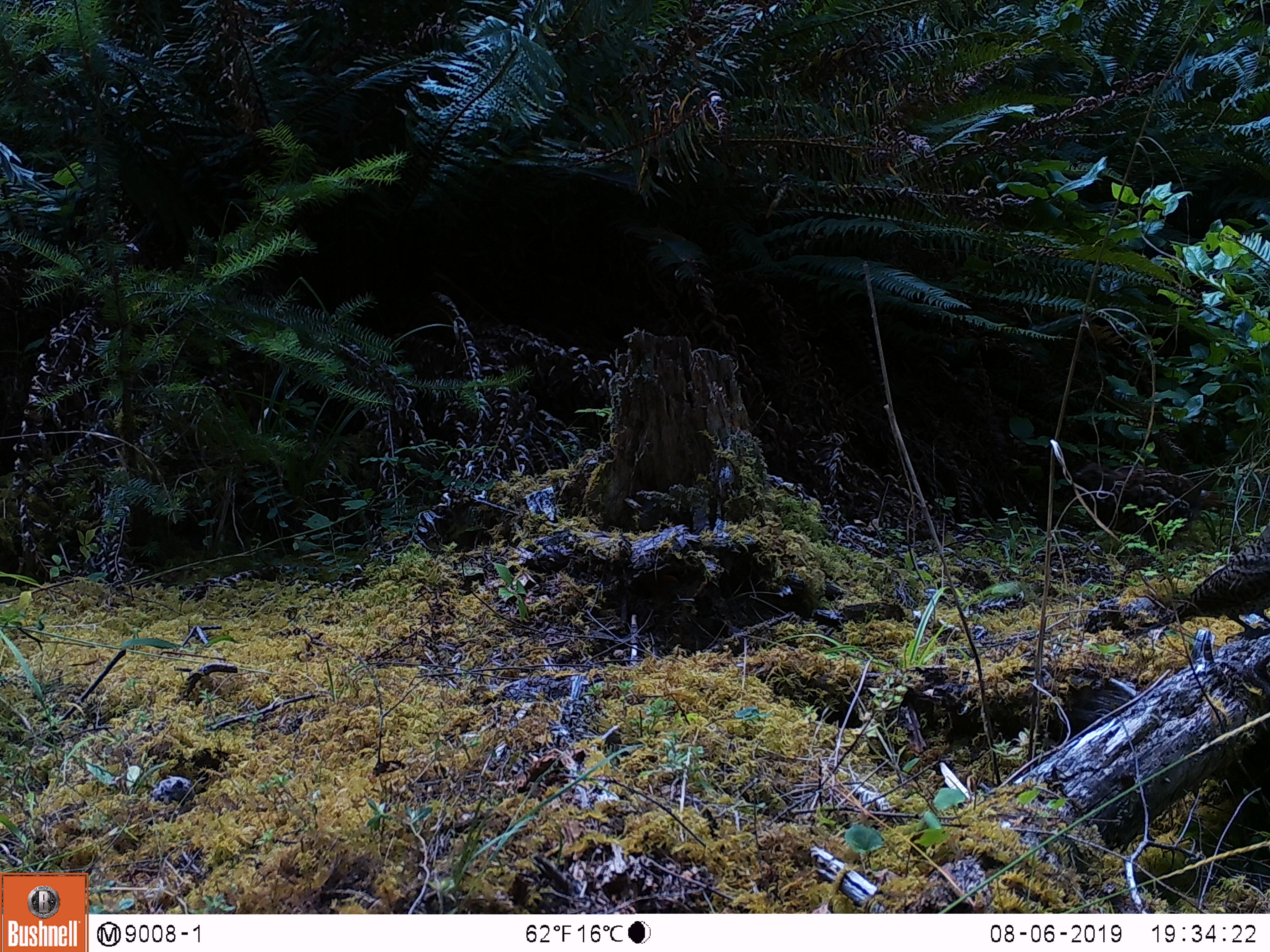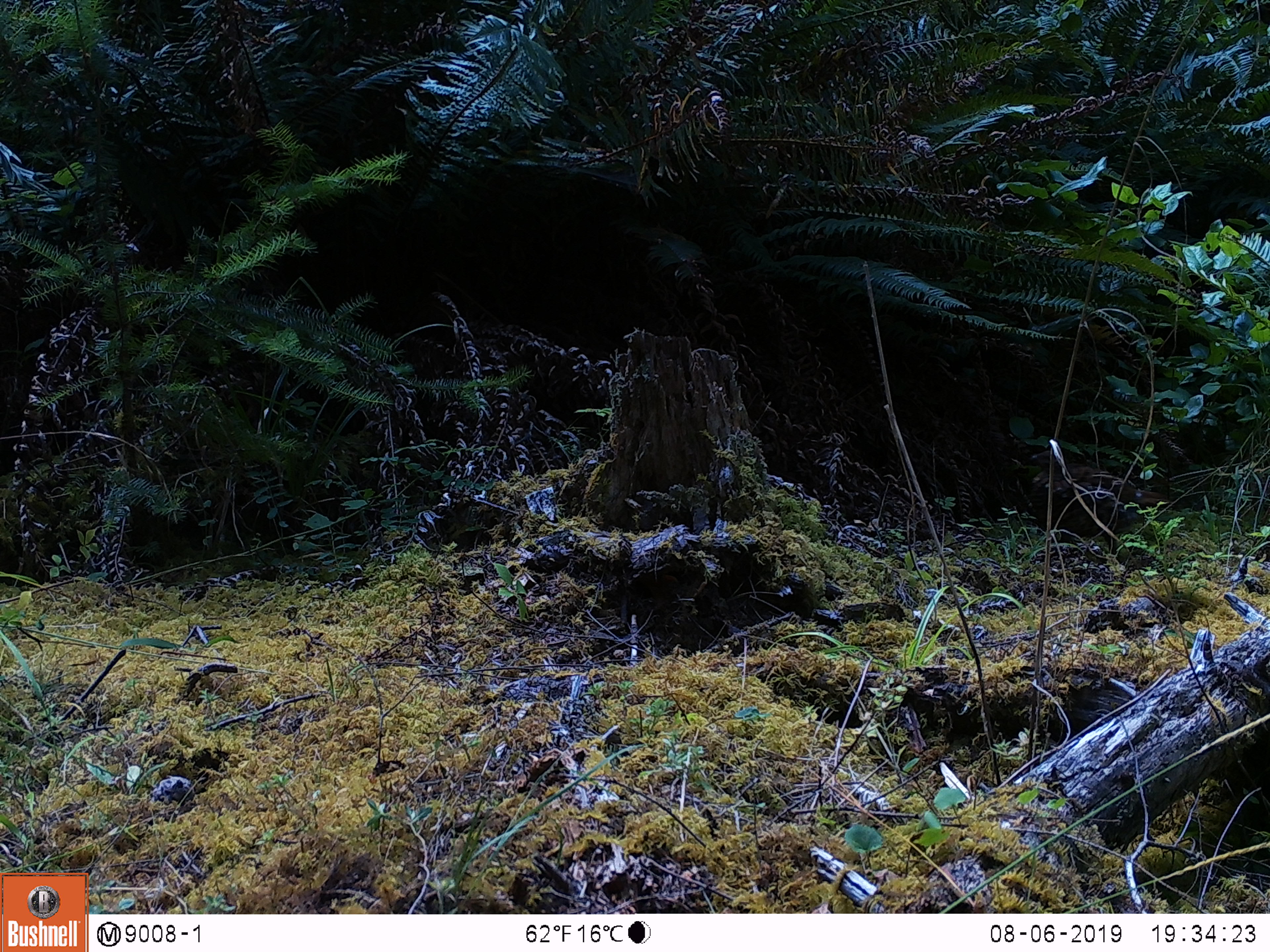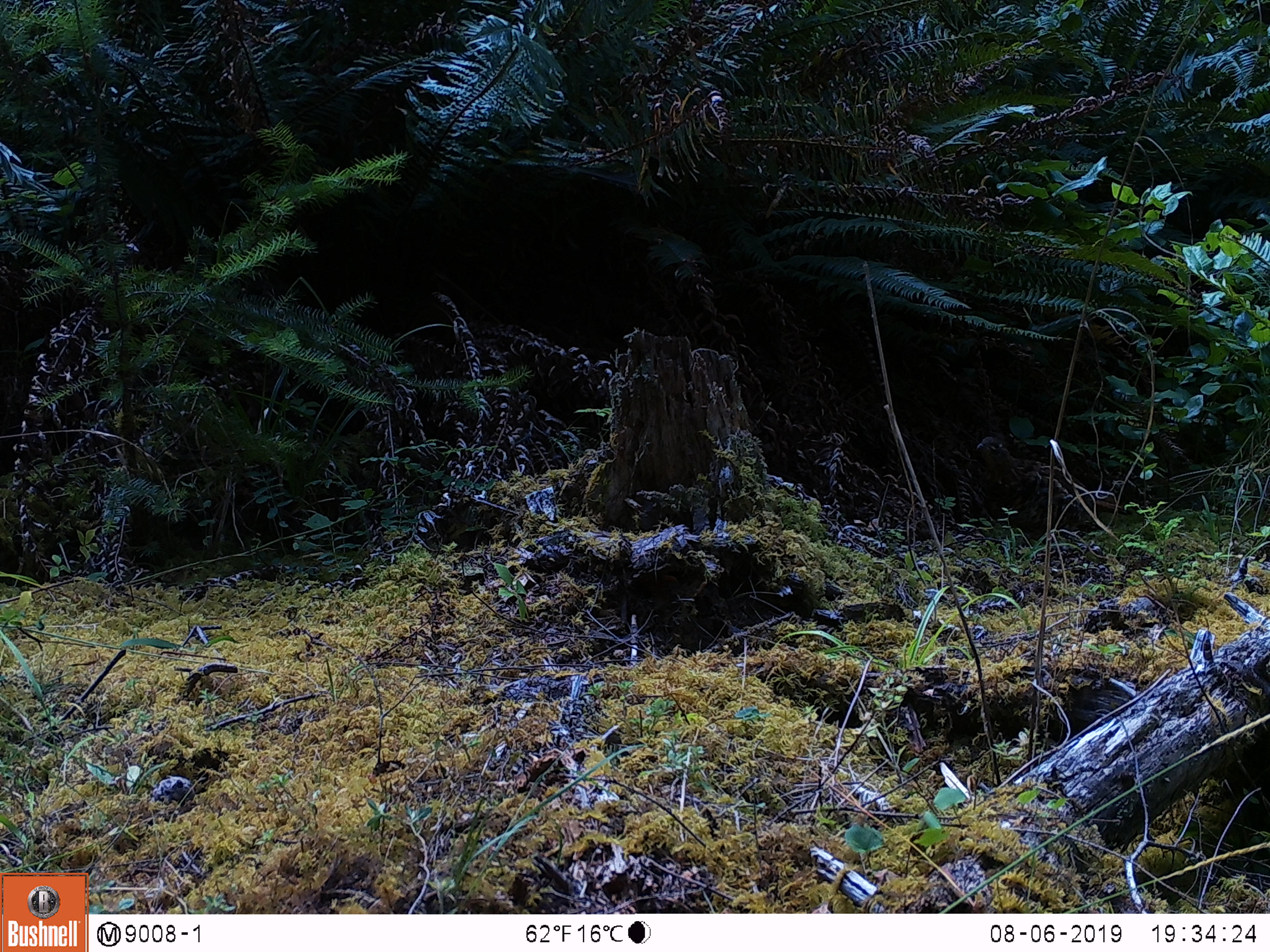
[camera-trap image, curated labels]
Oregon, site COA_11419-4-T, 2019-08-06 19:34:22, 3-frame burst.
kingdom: Animalia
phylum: Chordata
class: Aves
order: Galliformes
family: Phasianidae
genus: Bonasa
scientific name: Bonasa umbellus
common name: ruffed grouse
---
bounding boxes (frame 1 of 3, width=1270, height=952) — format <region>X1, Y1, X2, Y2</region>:
ruffed grouse: <region>1119, 519, 1267, 656</region>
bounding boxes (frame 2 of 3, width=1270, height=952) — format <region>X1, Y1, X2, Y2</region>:
ruffed grouse: <region>1024, 440, 1197, 531</region>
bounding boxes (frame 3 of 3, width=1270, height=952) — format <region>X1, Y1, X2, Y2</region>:
ruffed grouse: <region>969, 426, 1141, 538</region>